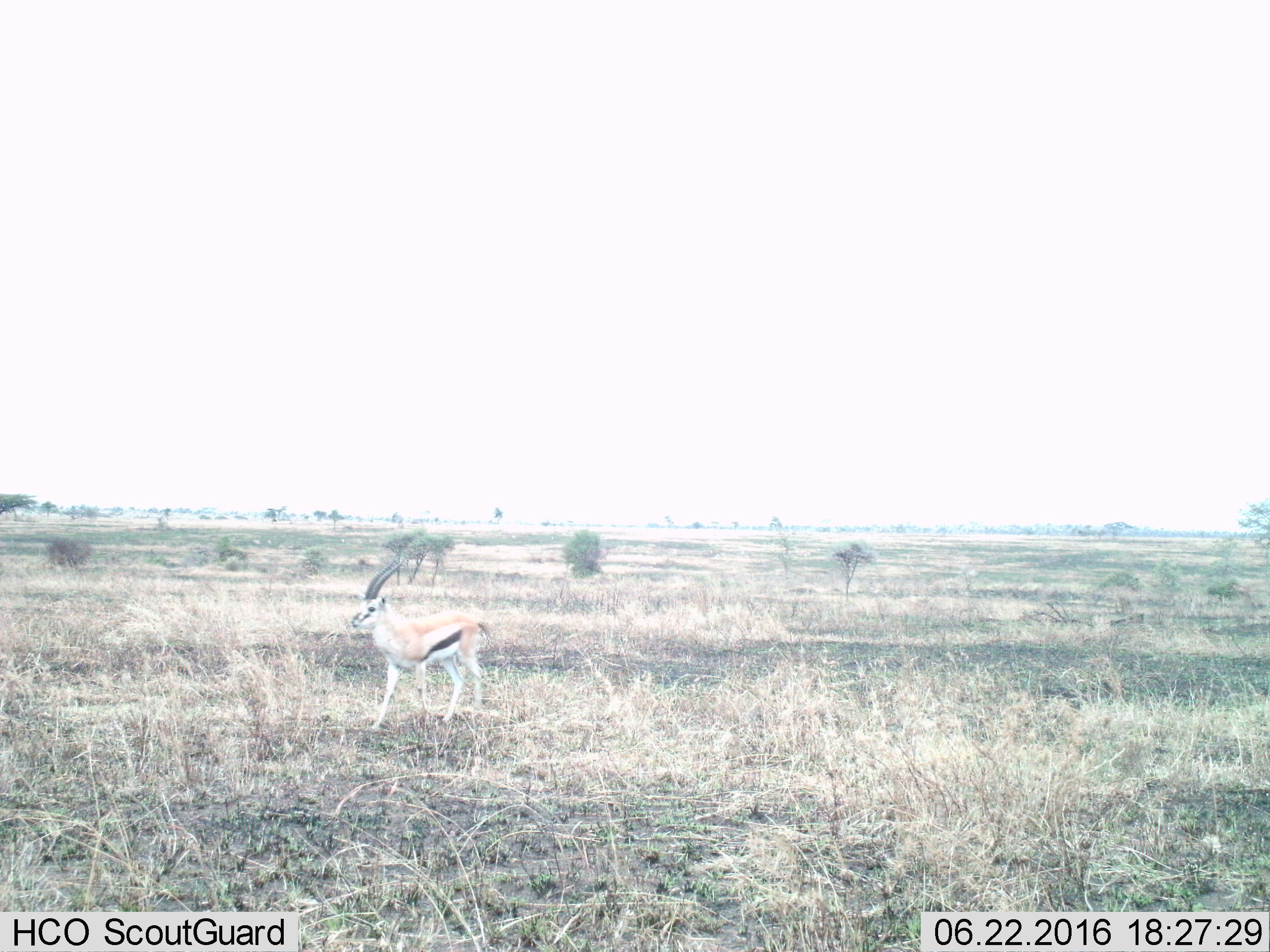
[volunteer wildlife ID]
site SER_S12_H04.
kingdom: Animalia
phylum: Chordata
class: Mammalia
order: Artiodactyla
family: Bovidae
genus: Eudorcas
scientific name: Eudorcas thomsonii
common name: thomson's gazelle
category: gazellethomsons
Gazellethomsons (thomson's gazelle) (Eudorcas thomsonii), count 1. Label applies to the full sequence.